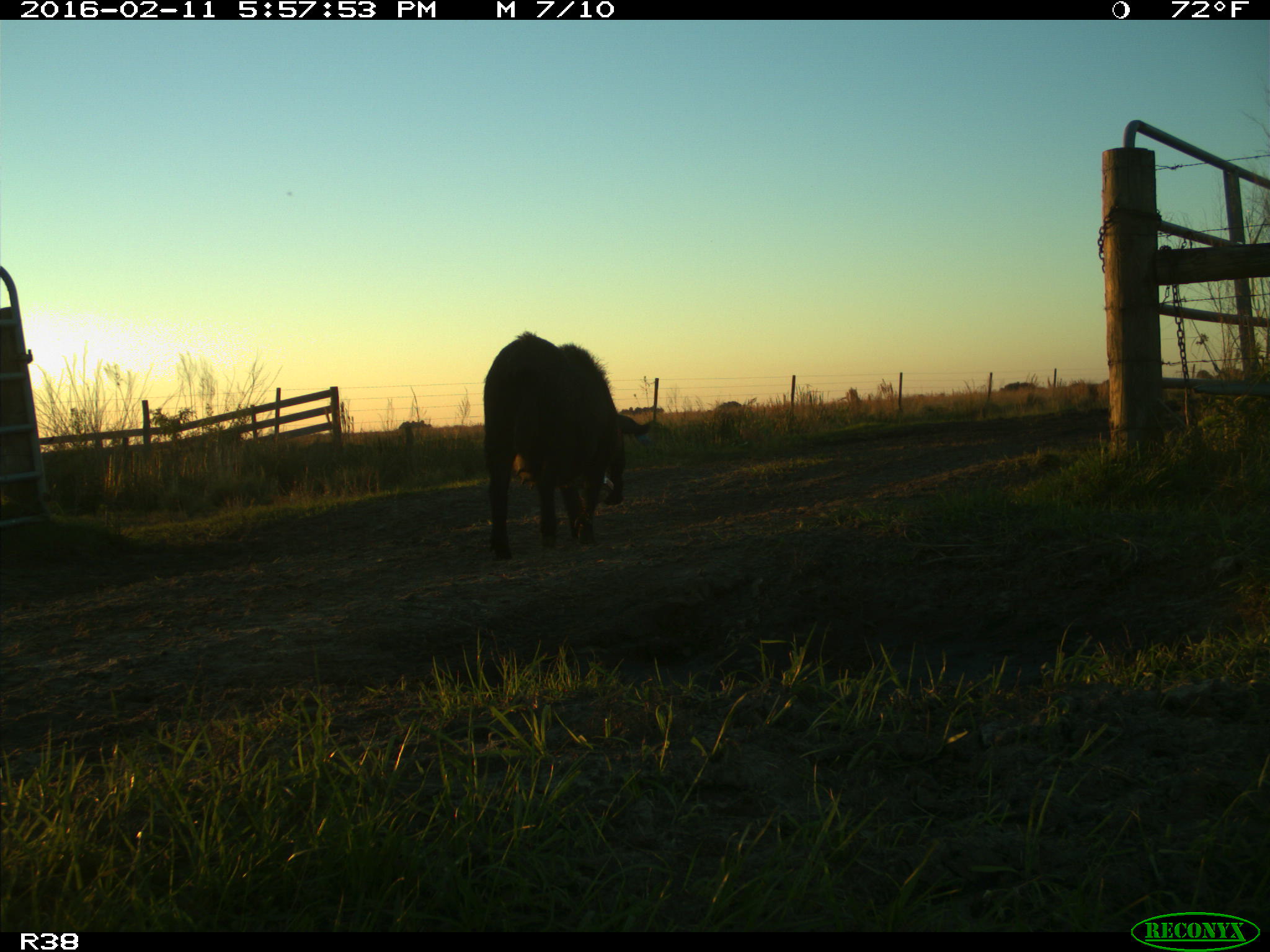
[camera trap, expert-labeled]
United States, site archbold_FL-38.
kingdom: Animalia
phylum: Chordata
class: Mammalia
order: Artiodactyla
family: Suidae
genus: Sus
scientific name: Sus scrofa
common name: wild boar